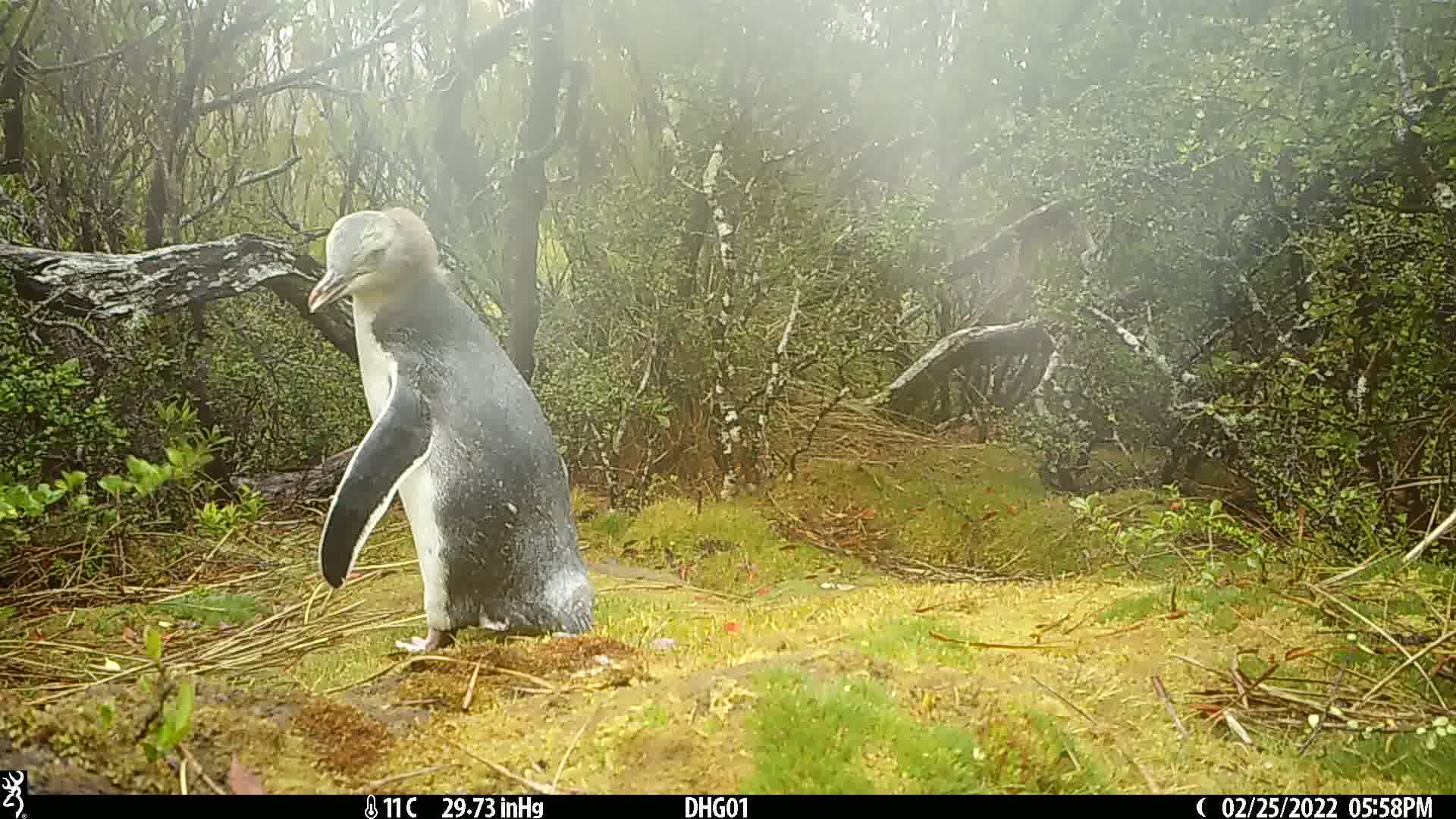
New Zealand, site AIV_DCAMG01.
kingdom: Animalia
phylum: Chordata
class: Aves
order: Sphenisciformes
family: Spheniscidae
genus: Megadyptes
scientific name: Megadyptes antipodes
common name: yellow-eyed penguin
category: yellow eyed penguin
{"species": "yellow eyed penguin (yellow-eyed penguin) (Megadyptes antipodes)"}